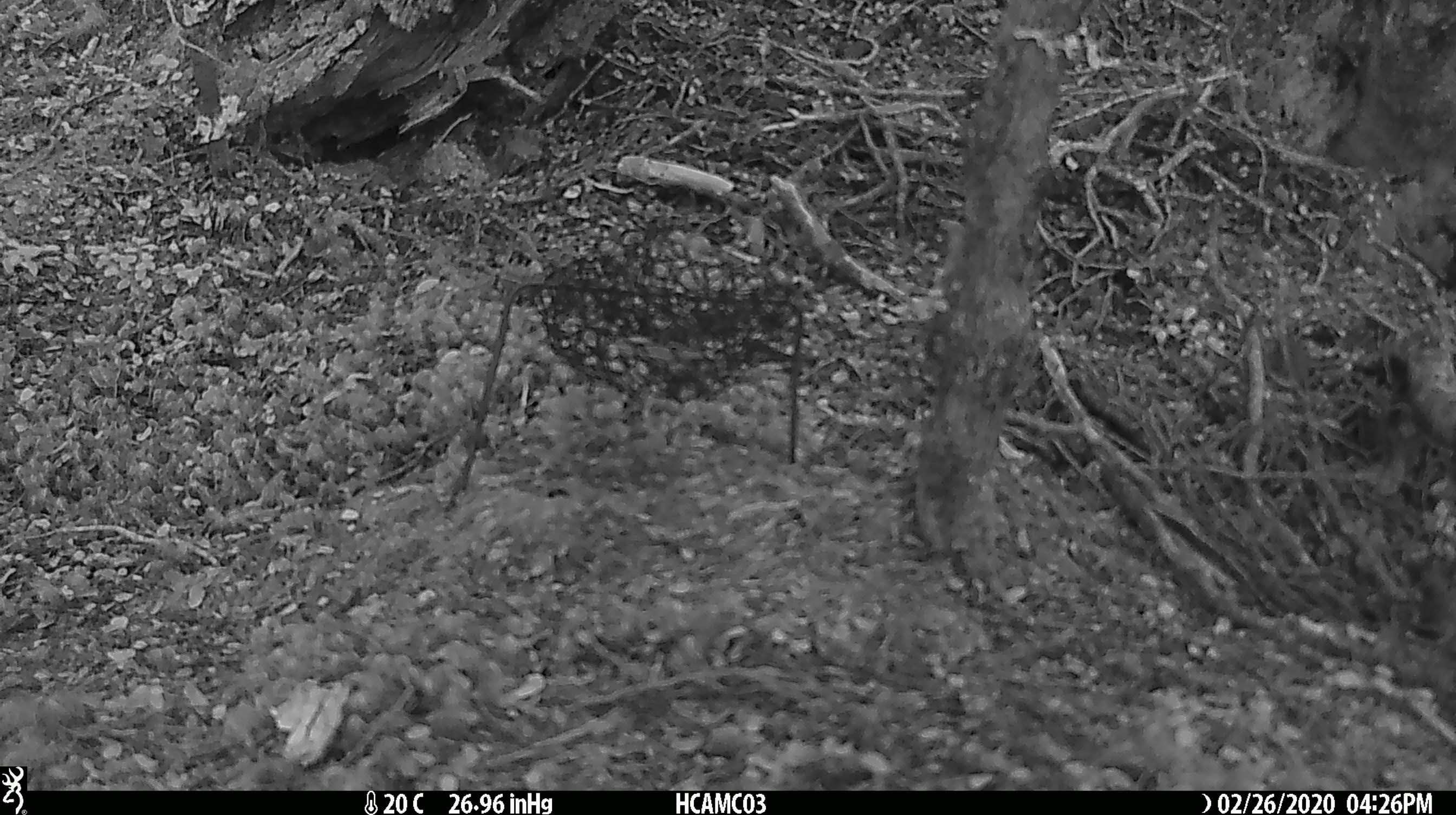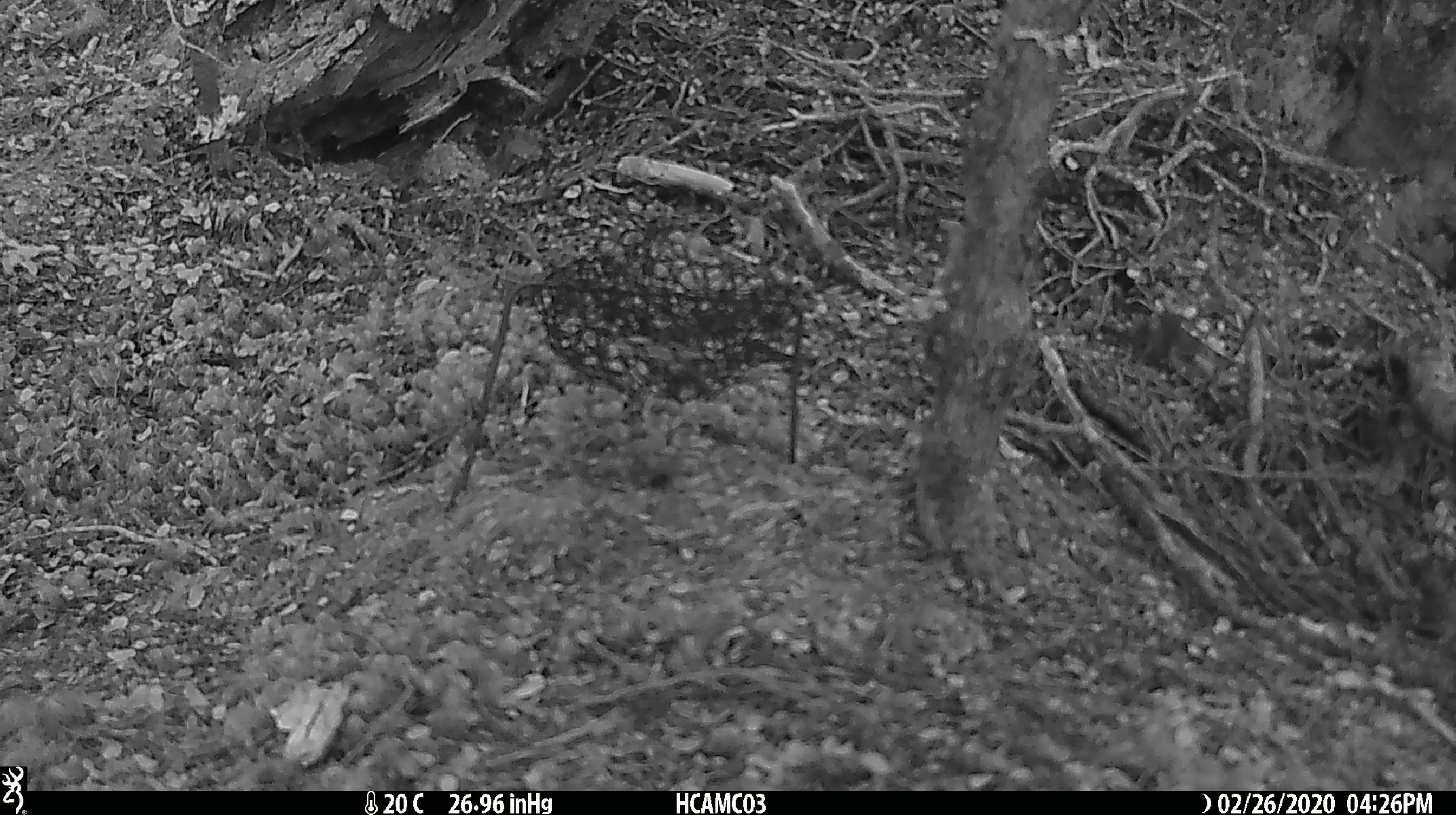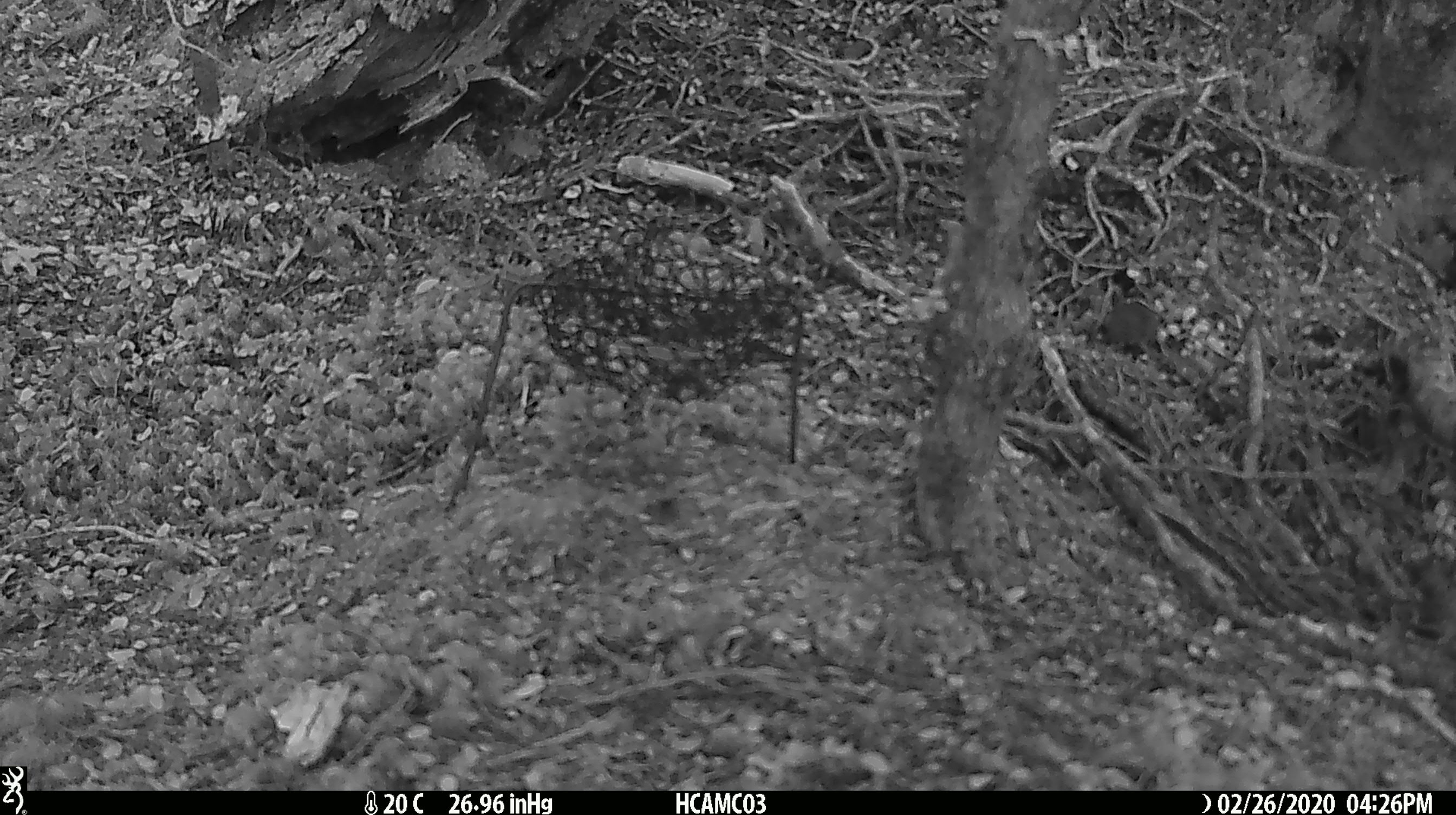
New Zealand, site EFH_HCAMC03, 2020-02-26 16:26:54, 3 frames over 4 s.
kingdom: Animalia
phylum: Chordata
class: Mammalia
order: Rodentia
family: Muridae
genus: Mus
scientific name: Mus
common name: mouse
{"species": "mouse (Mus)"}